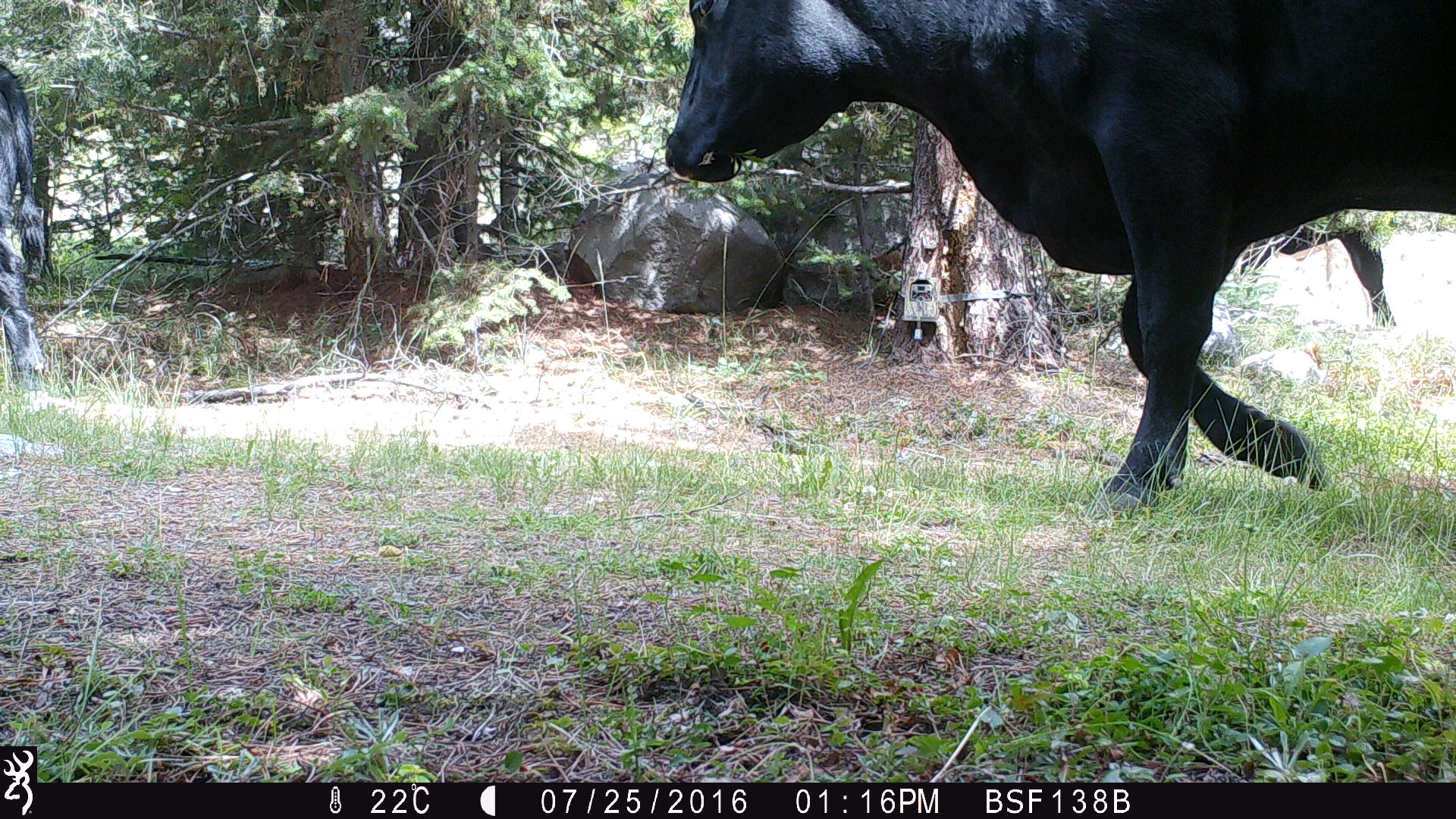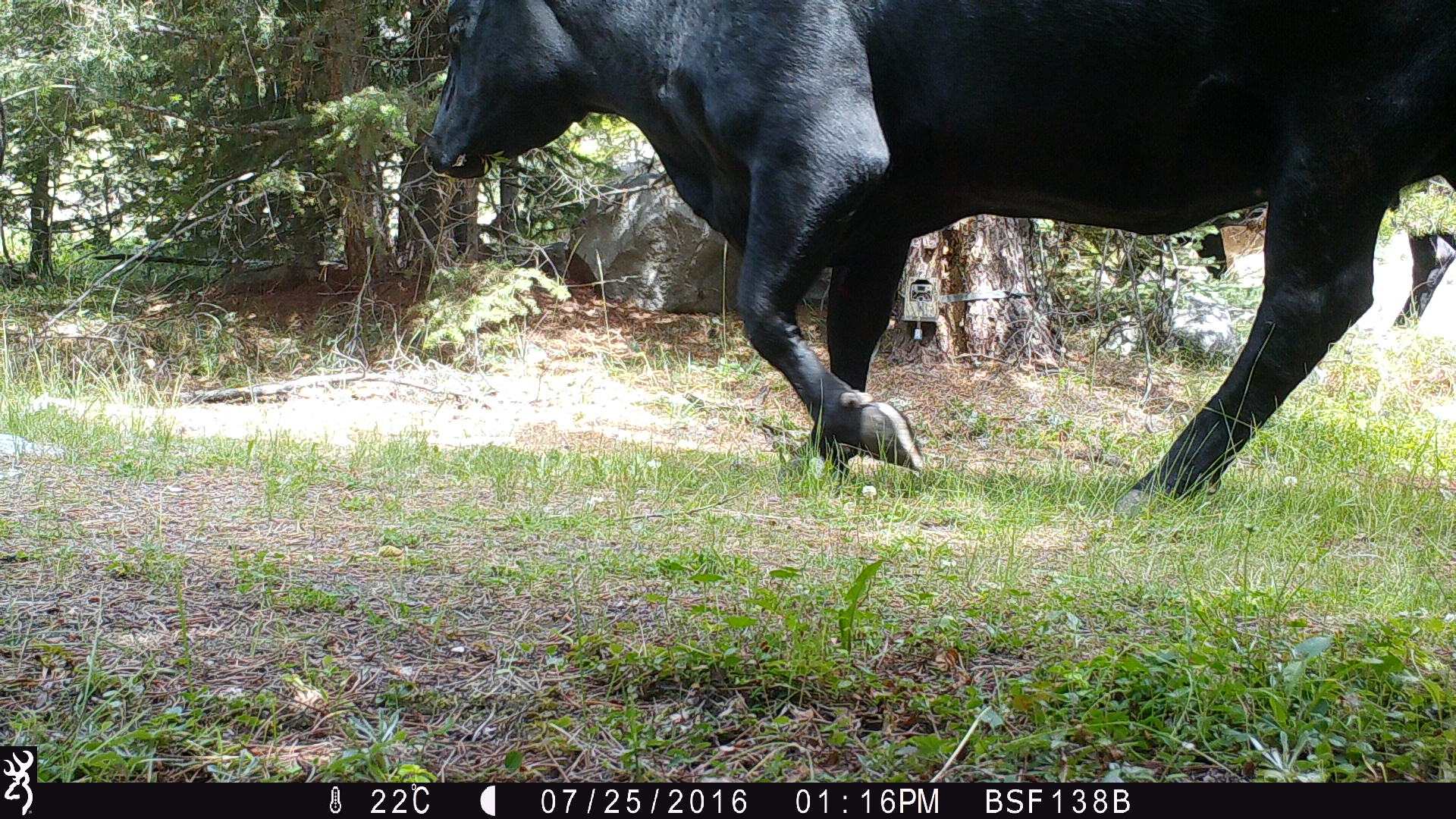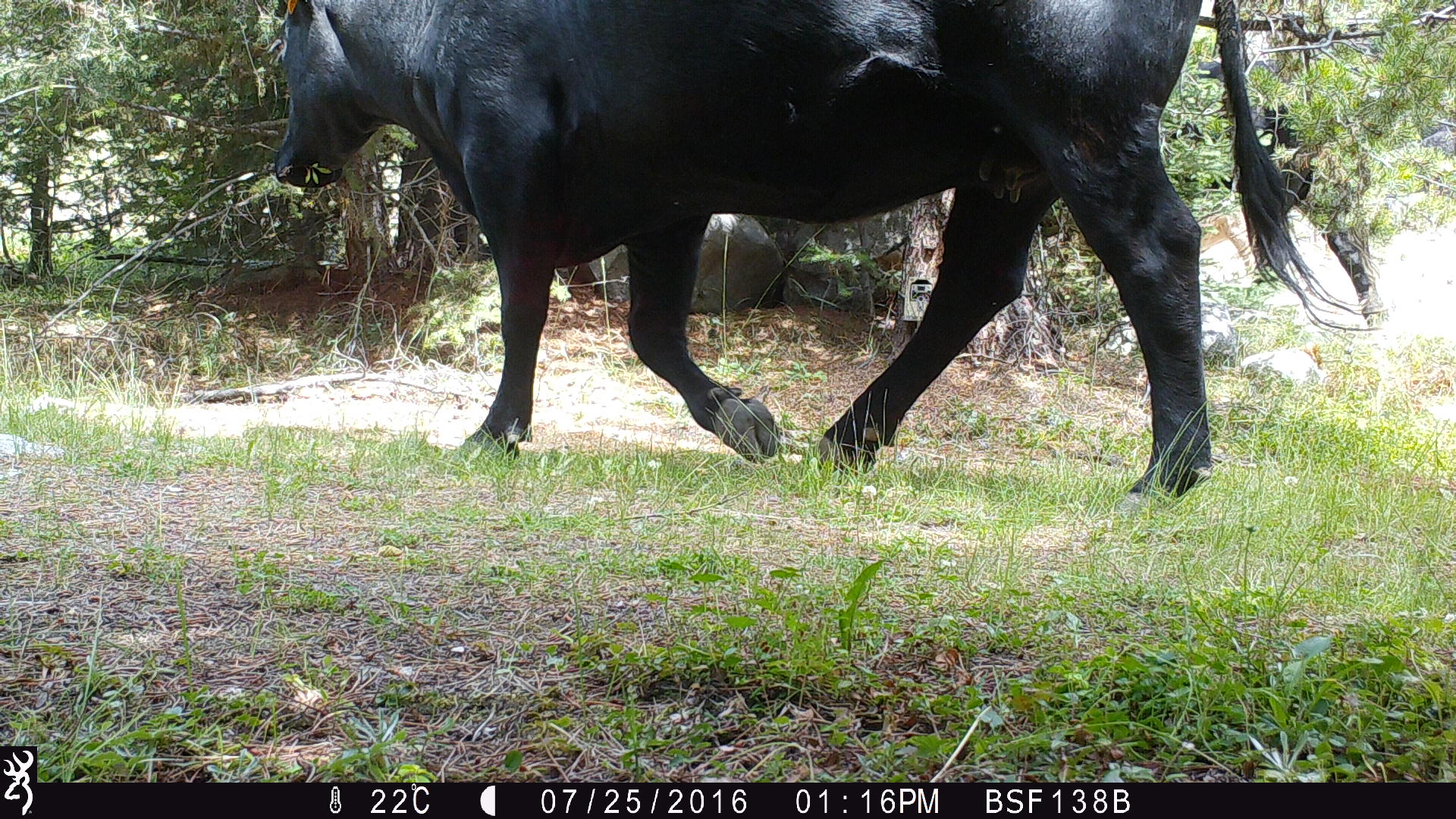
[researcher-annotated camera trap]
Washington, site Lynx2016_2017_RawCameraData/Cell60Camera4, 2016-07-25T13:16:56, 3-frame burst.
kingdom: Animalia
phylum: Chordata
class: Mammalia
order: Artiodactyla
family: Bovidae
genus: Bos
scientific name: Bos taurus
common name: domestic cattle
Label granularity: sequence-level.